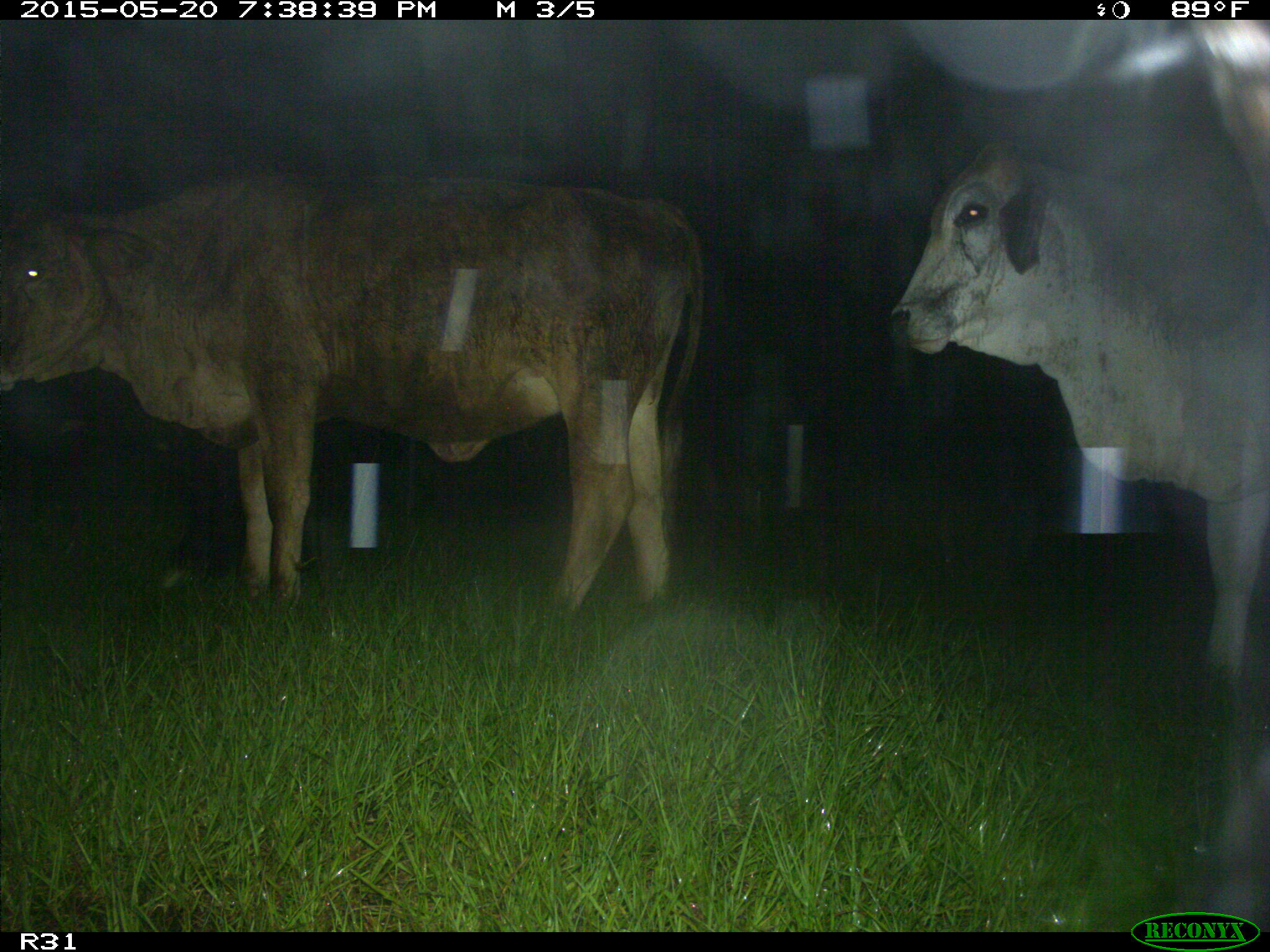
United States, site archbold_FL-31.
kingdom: Animalia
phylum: Chordata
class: Mammalia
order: Artiodactyla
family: Bovidae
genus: Bos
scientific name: Bos taurus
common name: domestic cow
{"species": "Bos taurus (domestic cow)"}